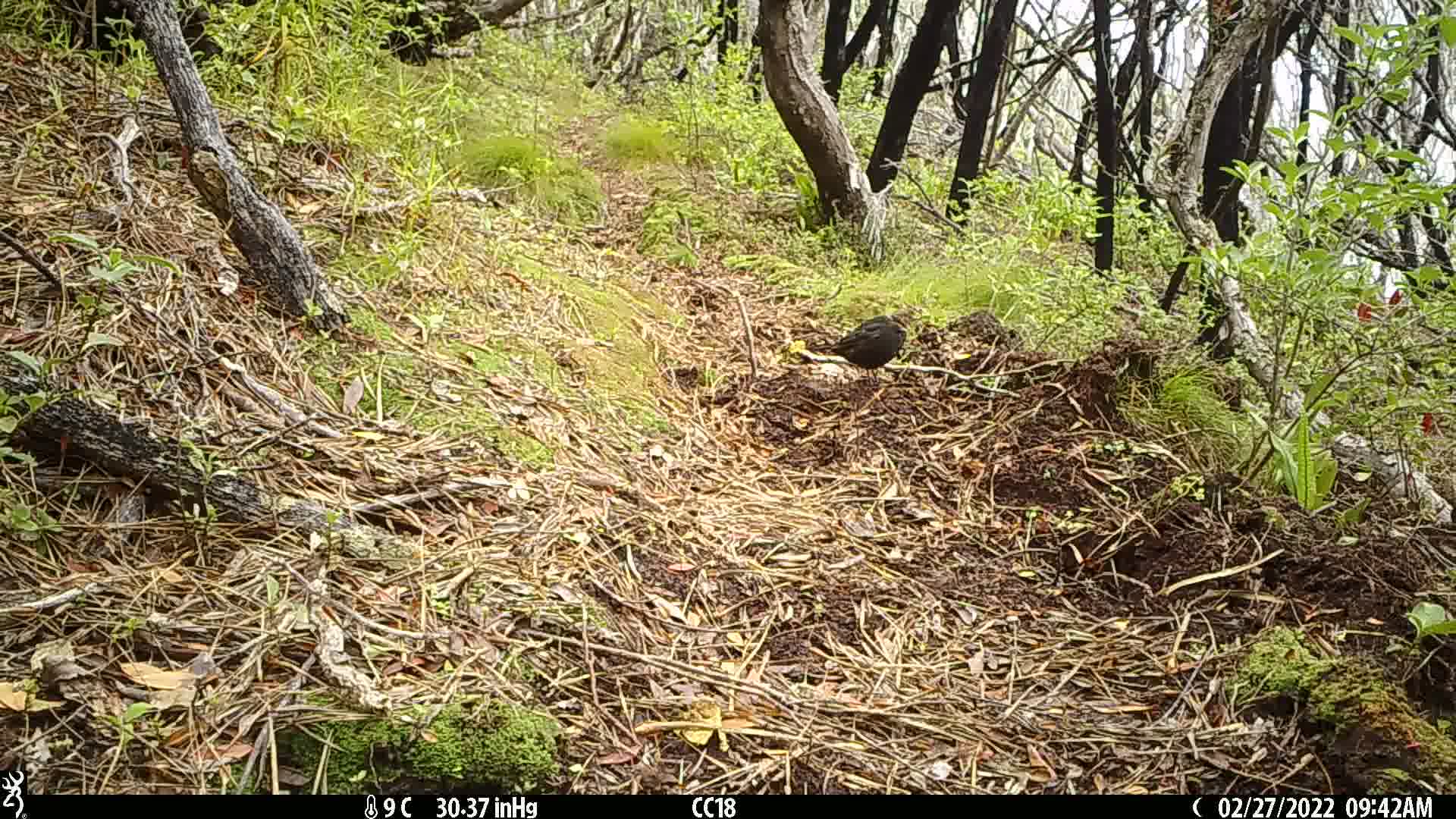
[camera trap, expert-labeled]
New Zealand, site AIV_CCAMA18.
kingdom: Animalia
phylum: Chordata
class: Aves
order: Passeriformes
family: Turdidae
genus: Turdus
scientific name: Turdus merula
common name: eurasian blackbird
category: blackbird